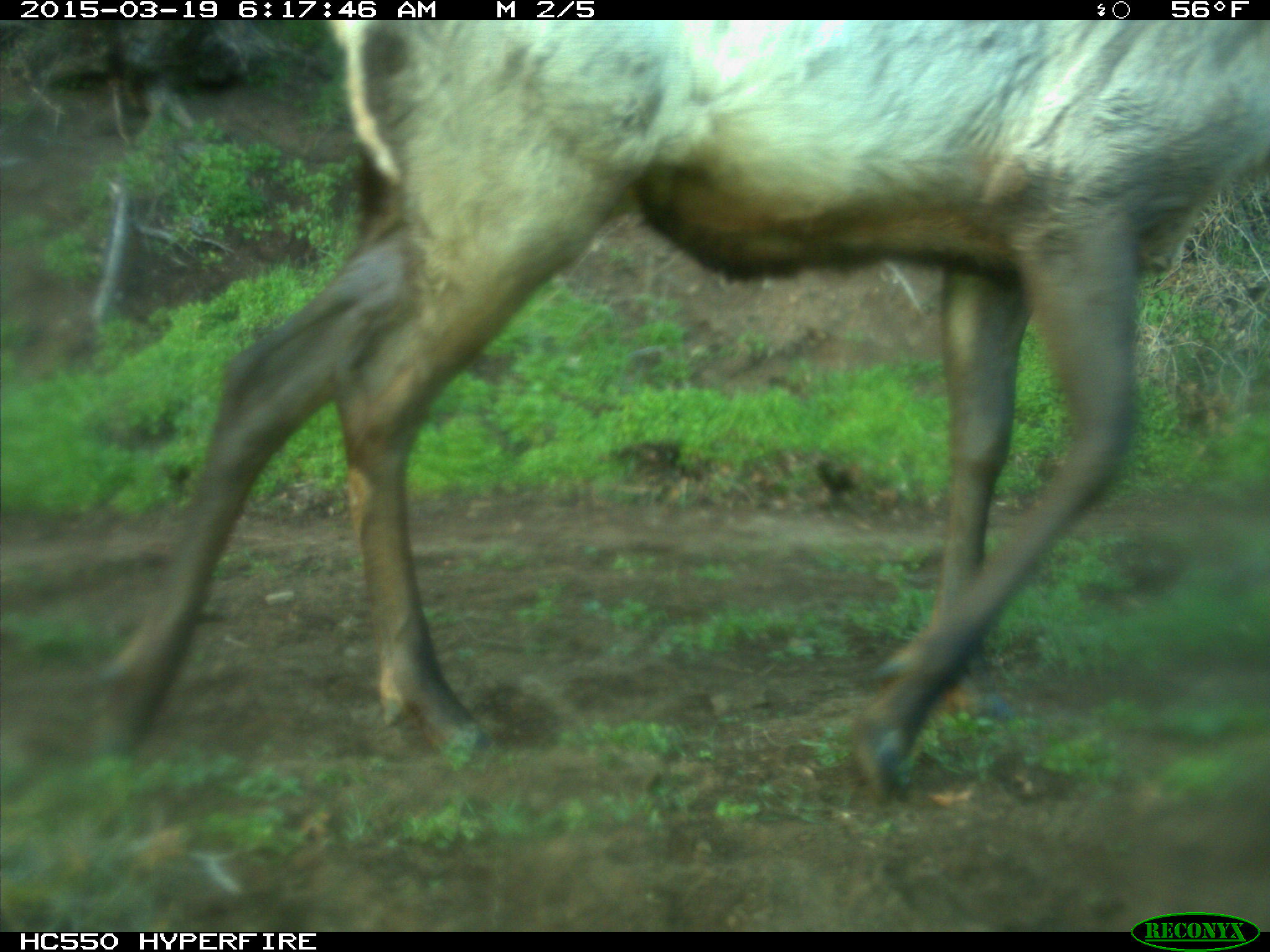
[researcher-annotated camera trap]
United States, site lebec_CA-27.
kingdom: Animalia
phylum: Chordata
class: Mammalia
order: Artiodactyla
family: Cervidae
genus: Cervus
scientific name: Cervus canadensis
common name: elk